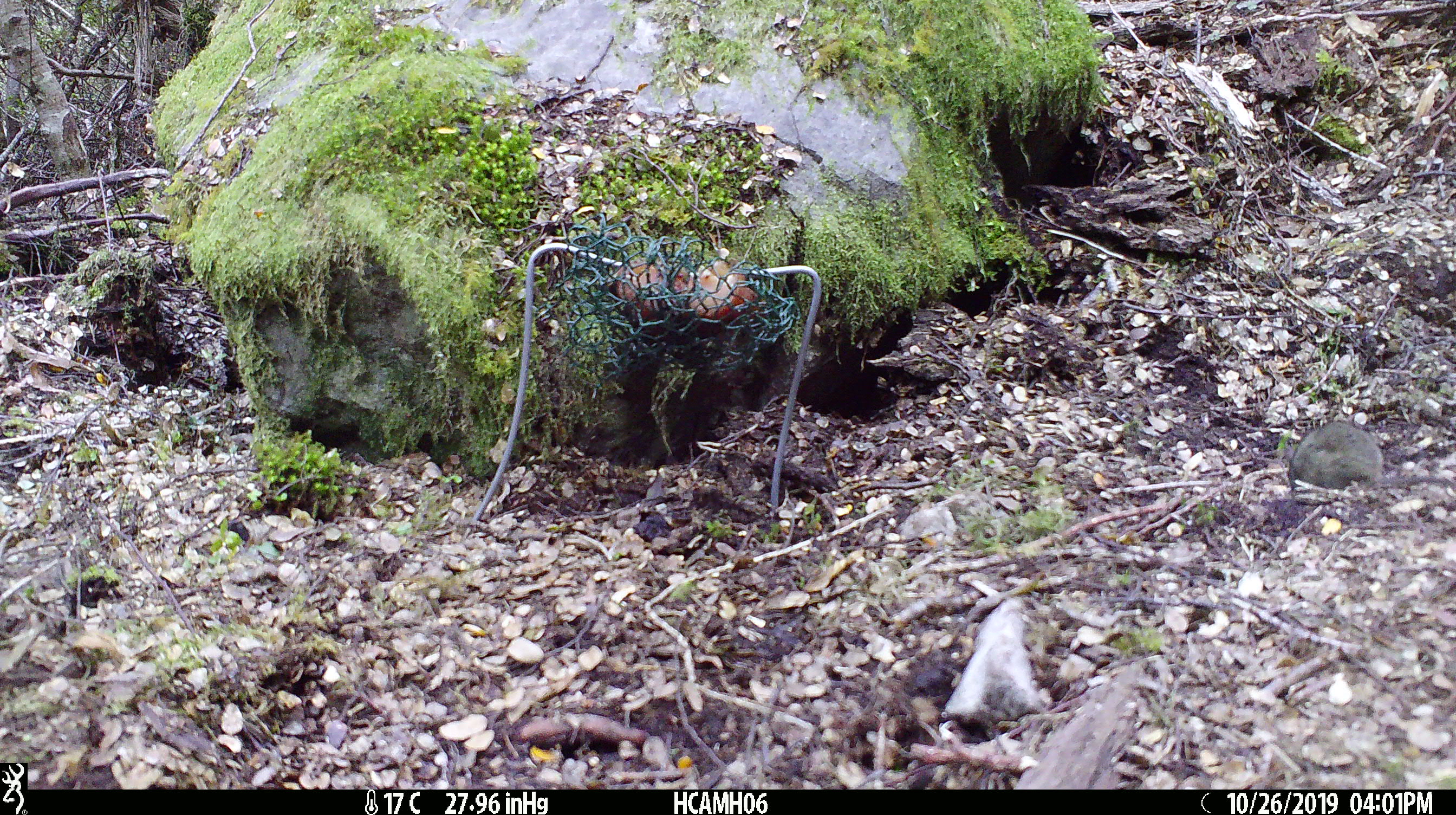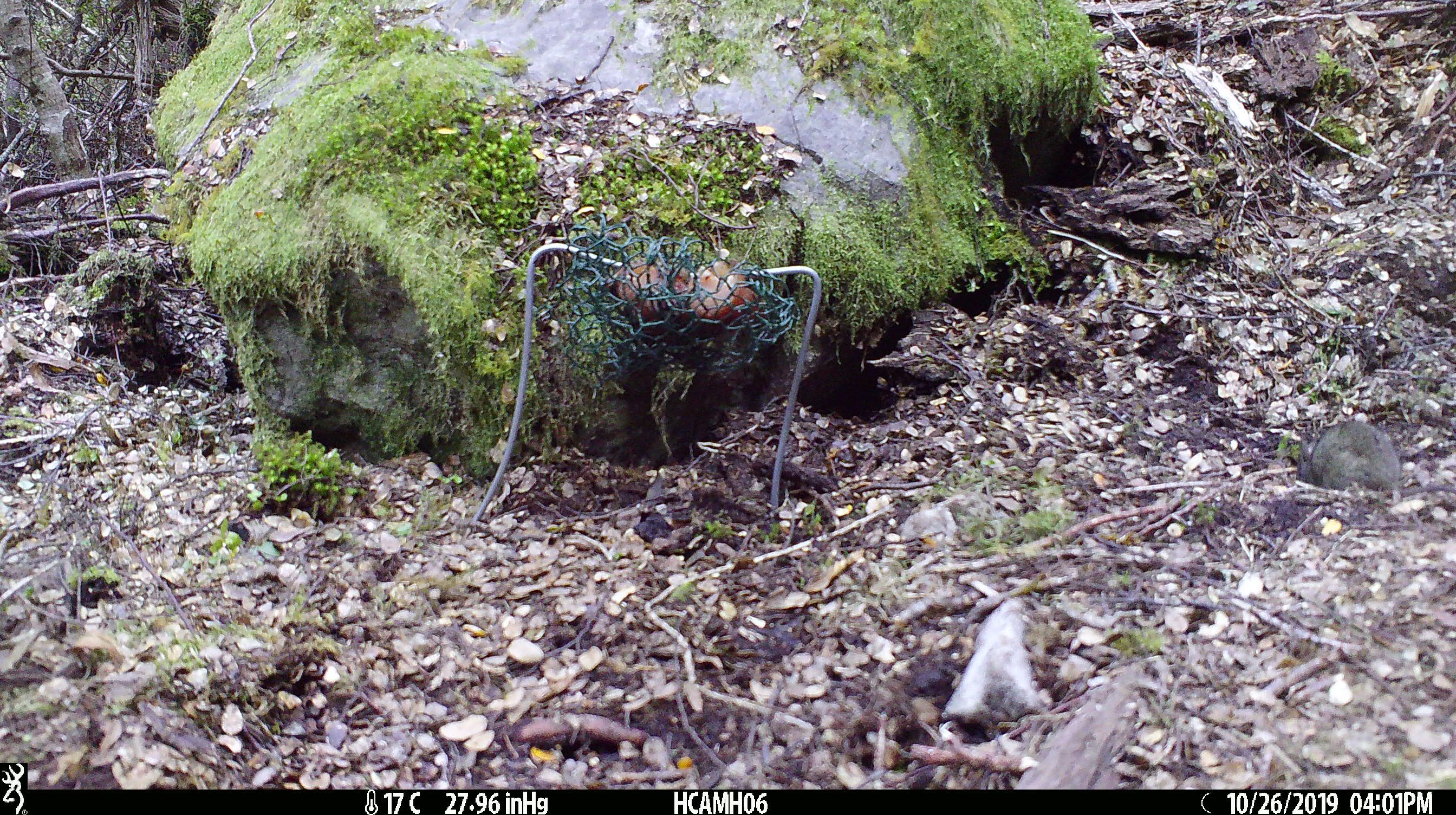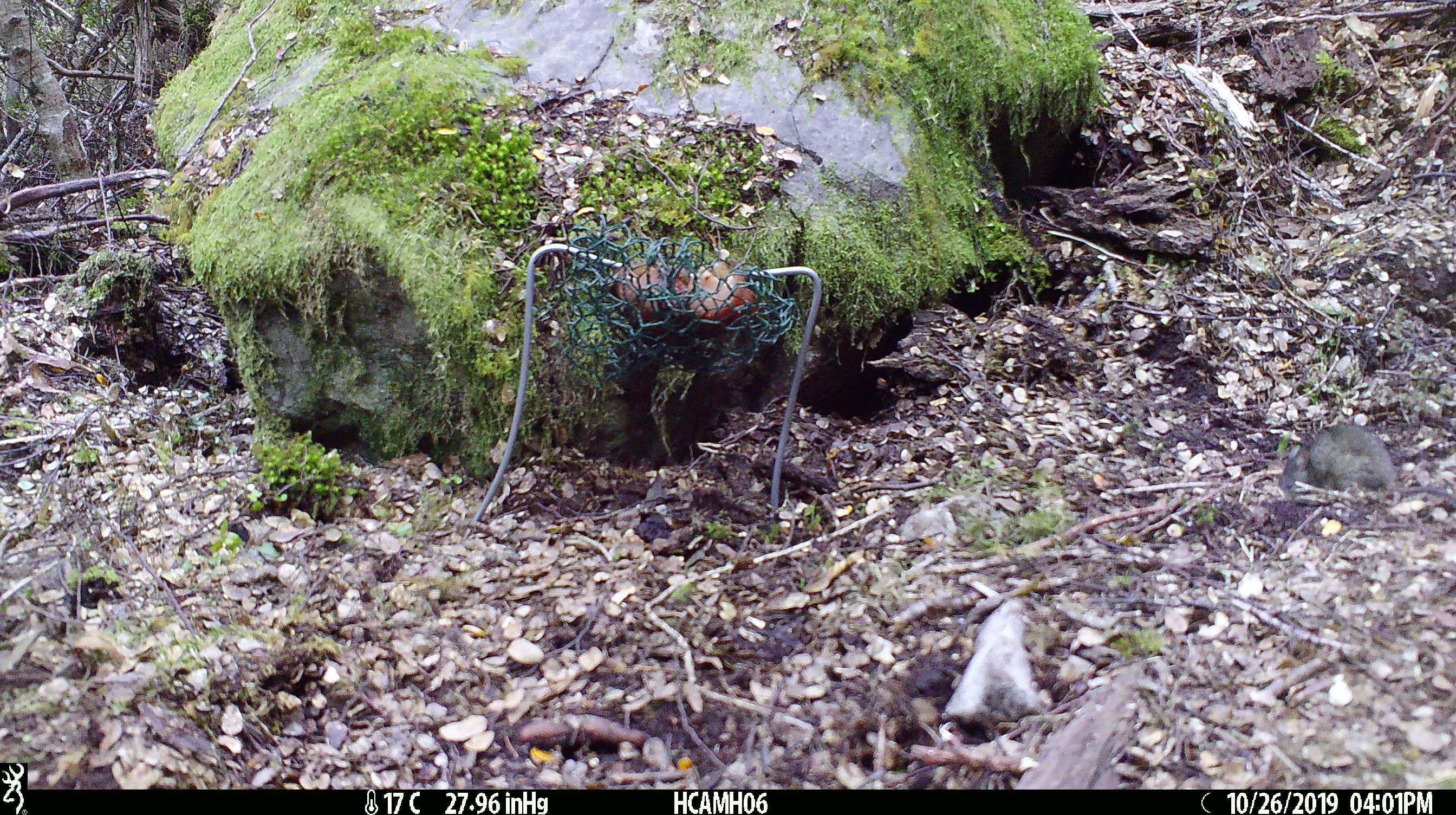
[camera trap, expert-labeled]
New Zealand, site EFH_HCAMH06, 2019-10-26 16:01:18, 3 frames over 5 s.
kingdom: Animalia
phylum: Chordata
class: Mammalia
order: Rodentia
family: Muridae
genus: Mus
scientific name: Mus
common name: mouse